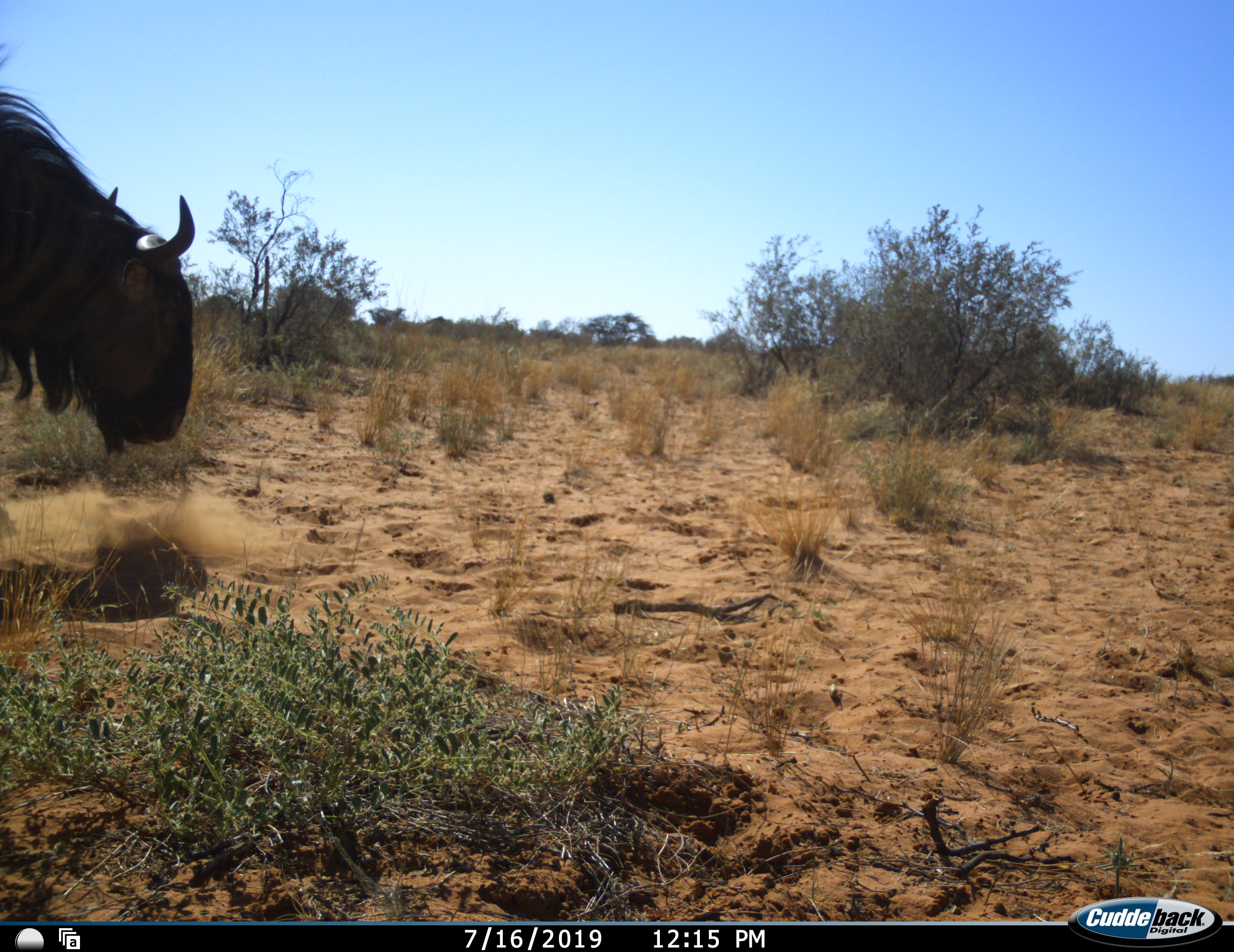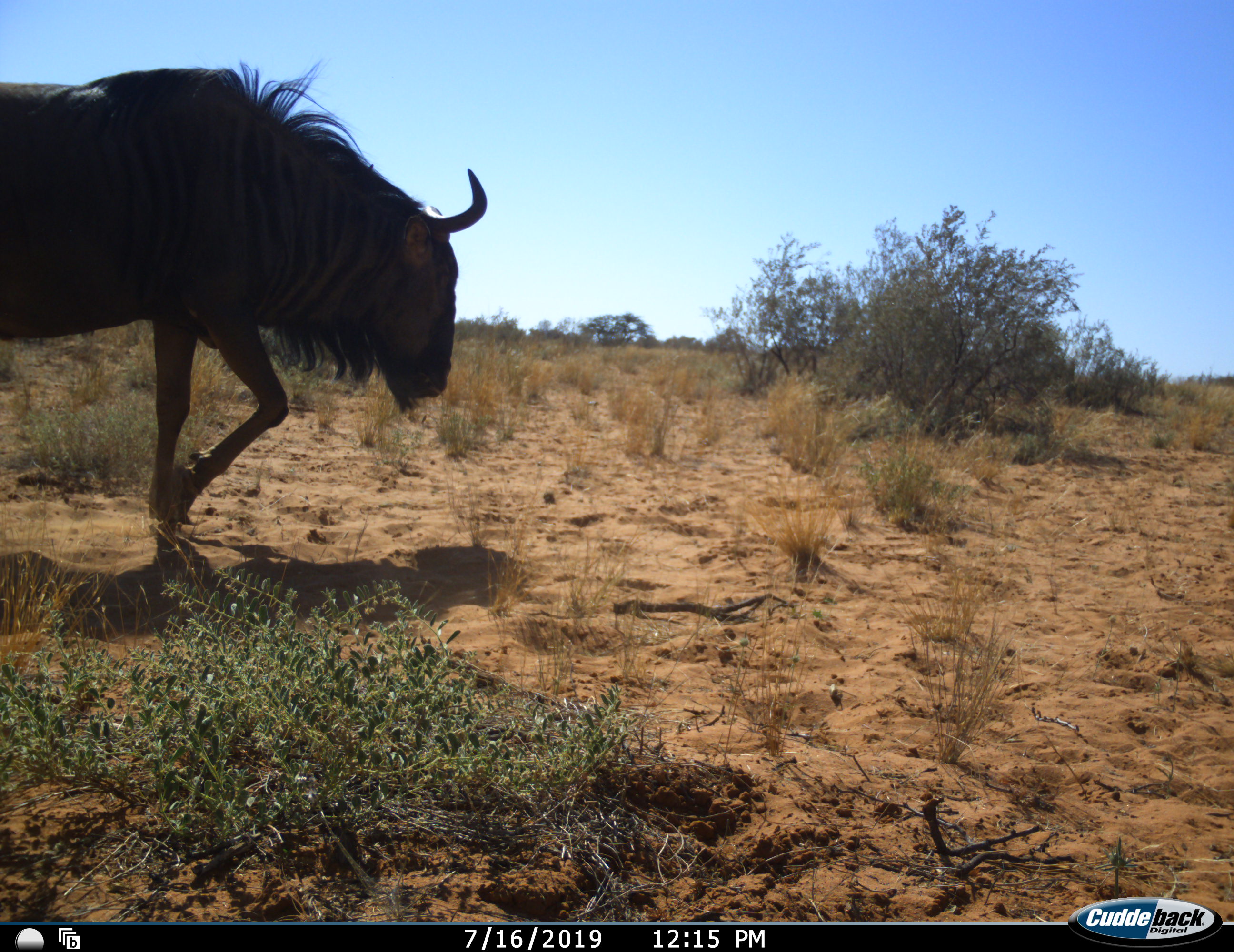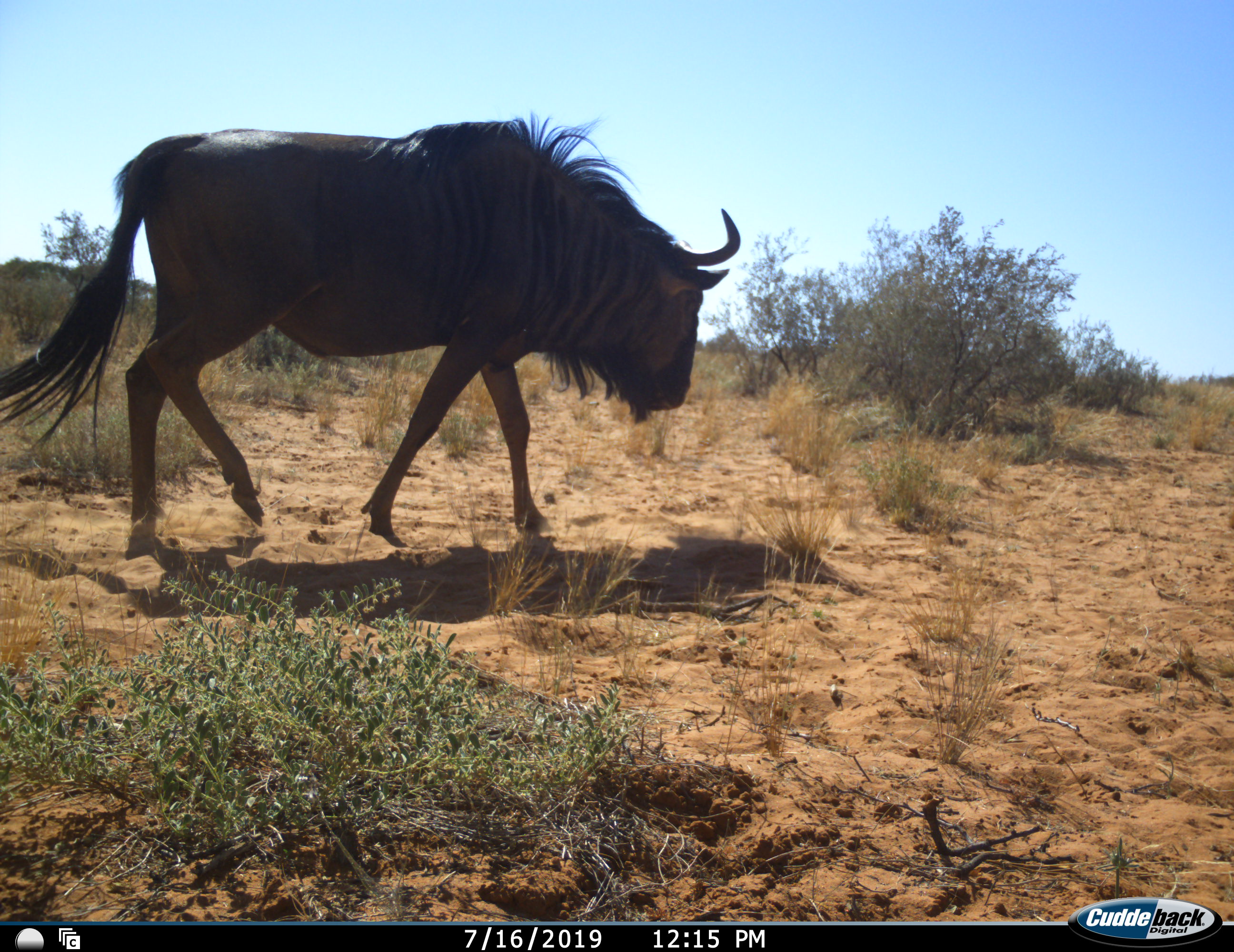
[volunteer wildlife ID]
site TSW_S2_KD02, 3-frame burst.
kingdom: Animalia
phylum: Chordata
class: Mammalia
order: Artiodactyla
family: Bovidae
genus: Connochaetes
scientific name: Connochaetes taurinus taurinus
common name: blue wildebeest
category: wildebeestblue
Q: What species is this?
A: Wildebeestblue (blue wildebeest) (Connochaetes taurinus taurinus).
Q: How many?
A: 1.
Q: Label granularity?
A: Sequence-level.